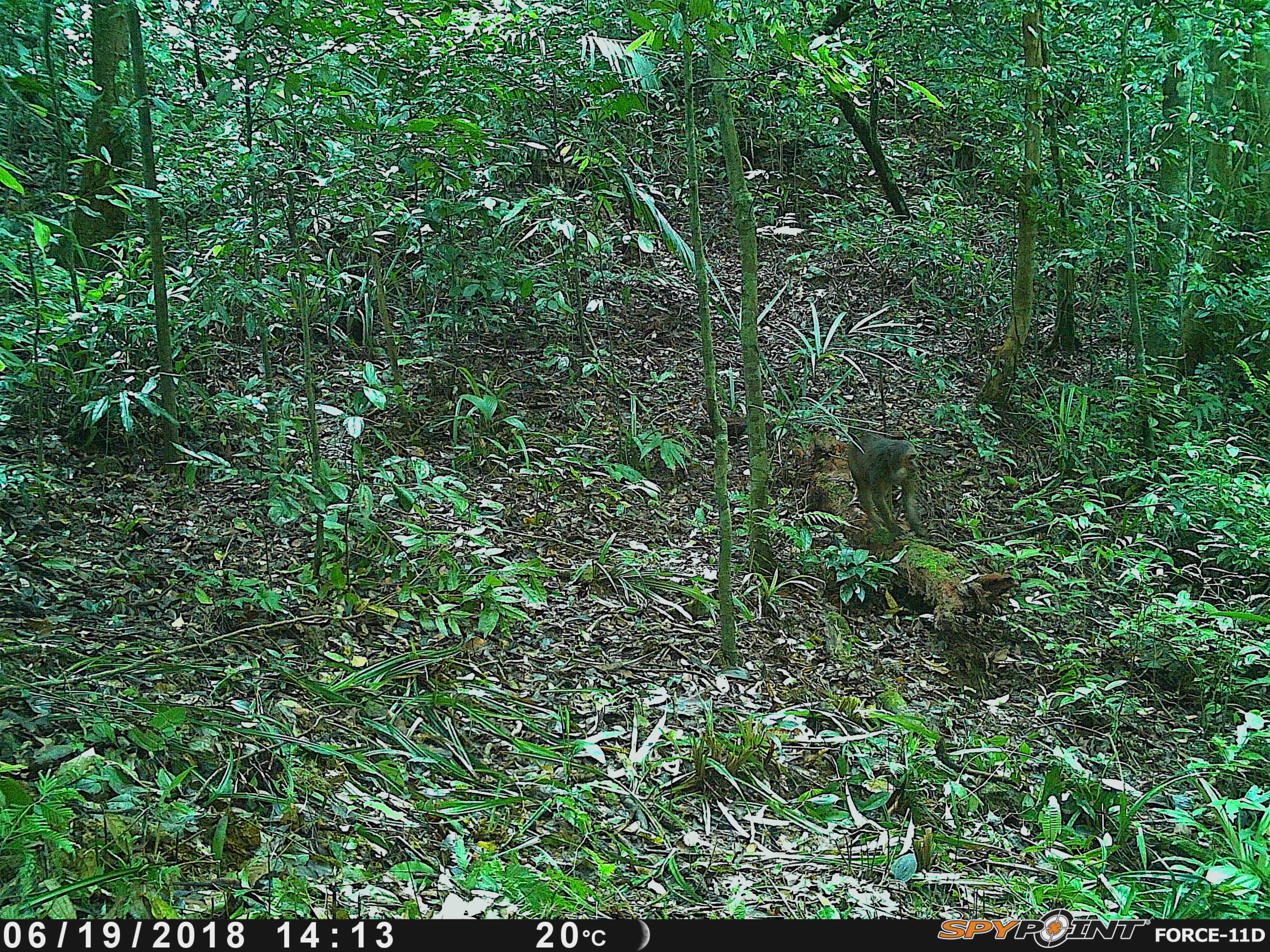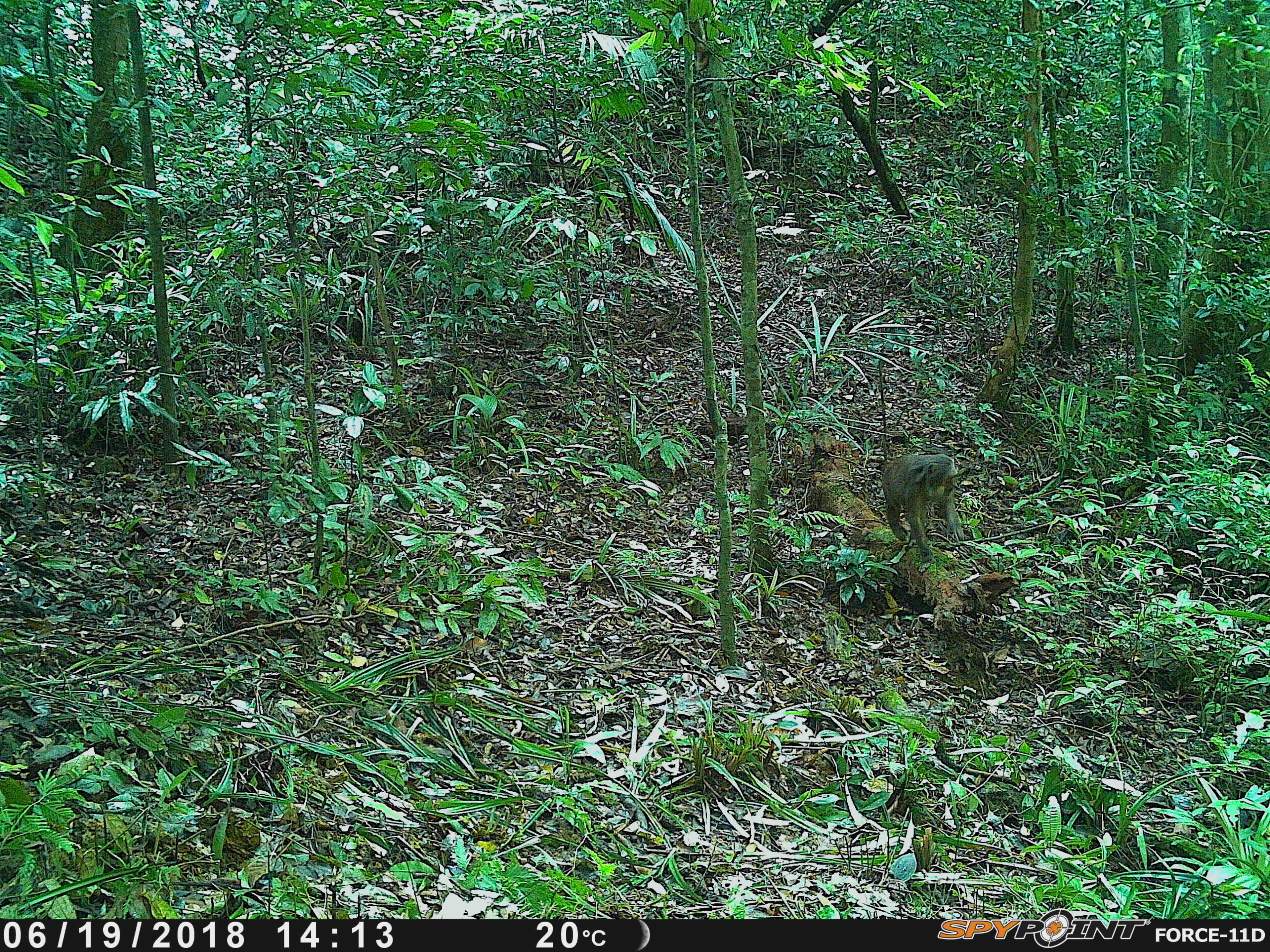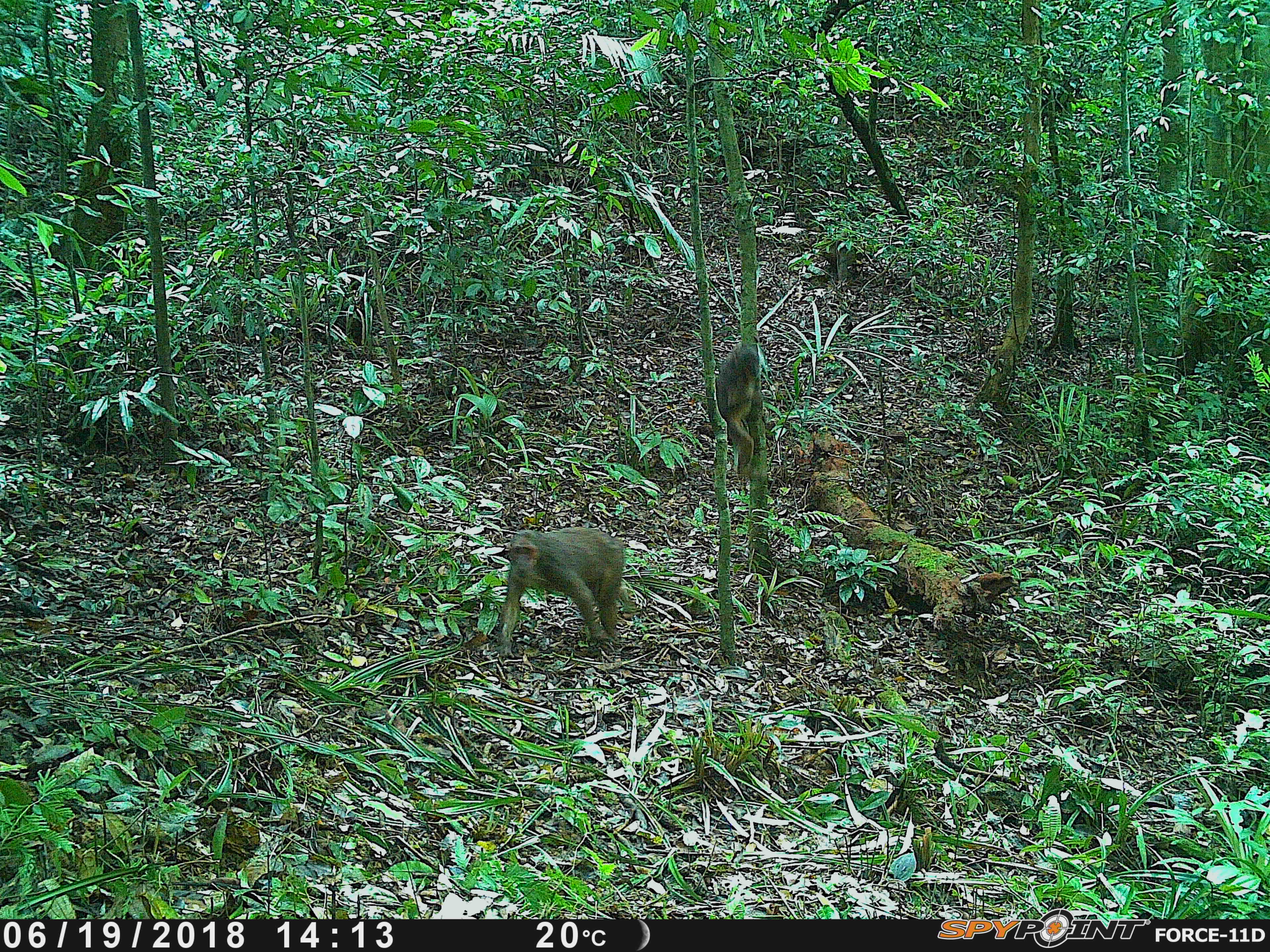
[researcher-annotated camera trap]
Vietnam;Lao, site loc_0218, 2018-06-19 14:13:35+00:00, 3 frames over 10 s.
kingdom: Animalia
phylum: Chordata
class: Mammalia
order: Primates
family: Cercopithecidae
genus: Macaca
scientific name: Macaca arctoides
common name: stump-tailed macaque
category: stump tailed macaque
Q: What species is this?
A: Stump tailed macaque (stump-tailed macaque) (Macaca arctoides).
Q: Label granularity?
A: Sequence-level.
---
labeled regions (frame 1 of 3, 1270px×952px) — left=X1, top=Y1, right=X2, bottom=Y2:
stump tailed macaque: left=847, top=432, right=931, bottom=540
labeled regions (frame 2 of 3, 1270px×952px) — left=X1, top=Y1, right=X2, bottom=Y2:
stump tailed macaque: left=881, top=453, right=965, bottom=572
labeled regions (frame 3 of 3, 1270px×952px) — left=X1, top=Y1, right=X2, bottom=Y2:
stump tailed macaque: left=498, top=526, right=636, bottom=658; left=716, top=341, right=765, bottom=475